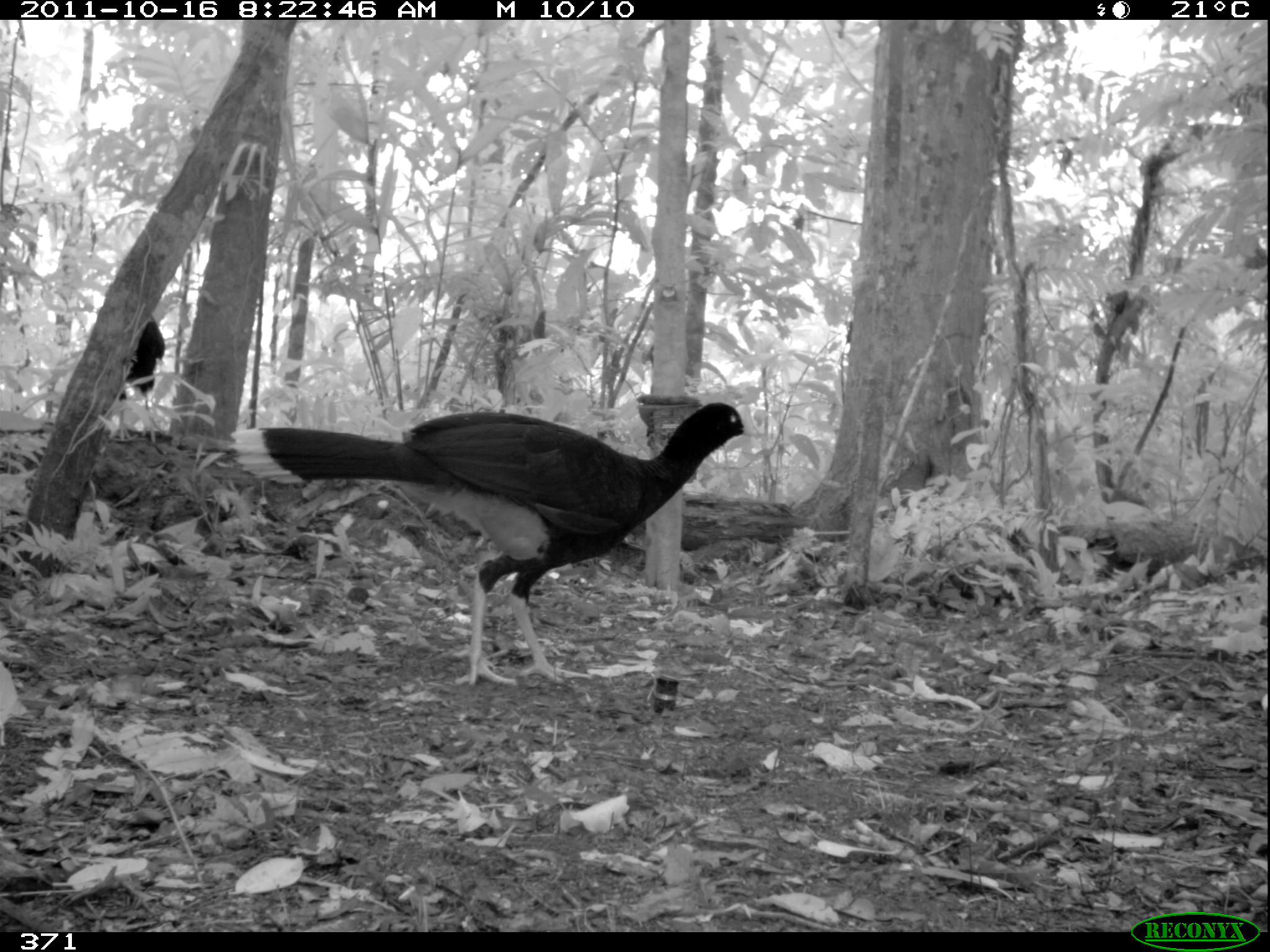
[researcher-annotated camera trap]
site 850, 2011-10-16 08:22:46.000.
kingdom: Animalia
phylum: Chordata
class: Aves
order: Galliformes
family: Cracidae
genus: Mitu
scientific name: Mitu tuberosum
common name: razor-billed curassow